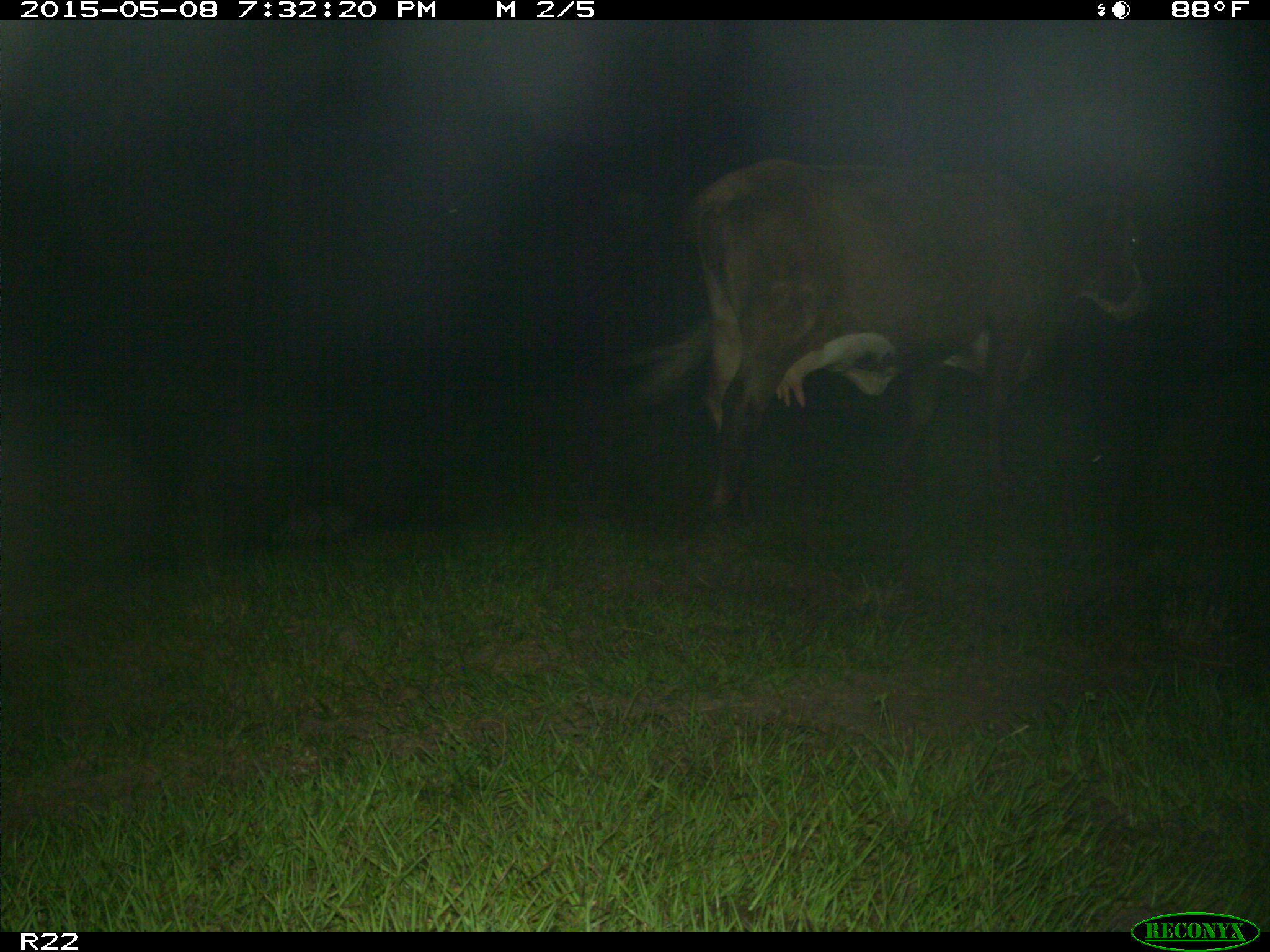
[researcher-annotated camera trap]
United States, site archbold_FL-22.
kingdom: Animalia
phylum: Chordata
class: Mammalia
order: Artiodactyla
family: Bovidae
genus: Bos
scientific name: Bos taurus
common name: domestic cow